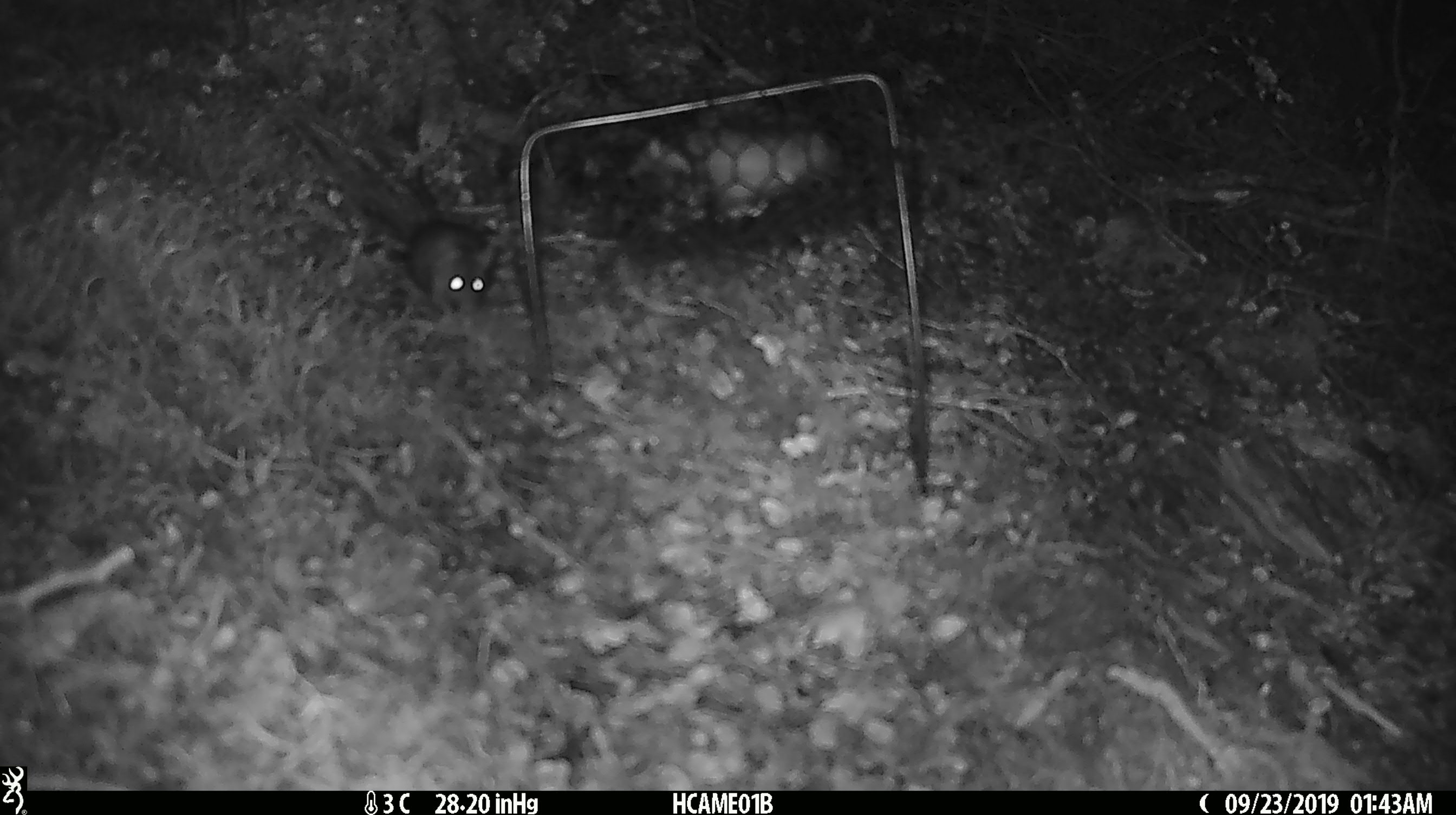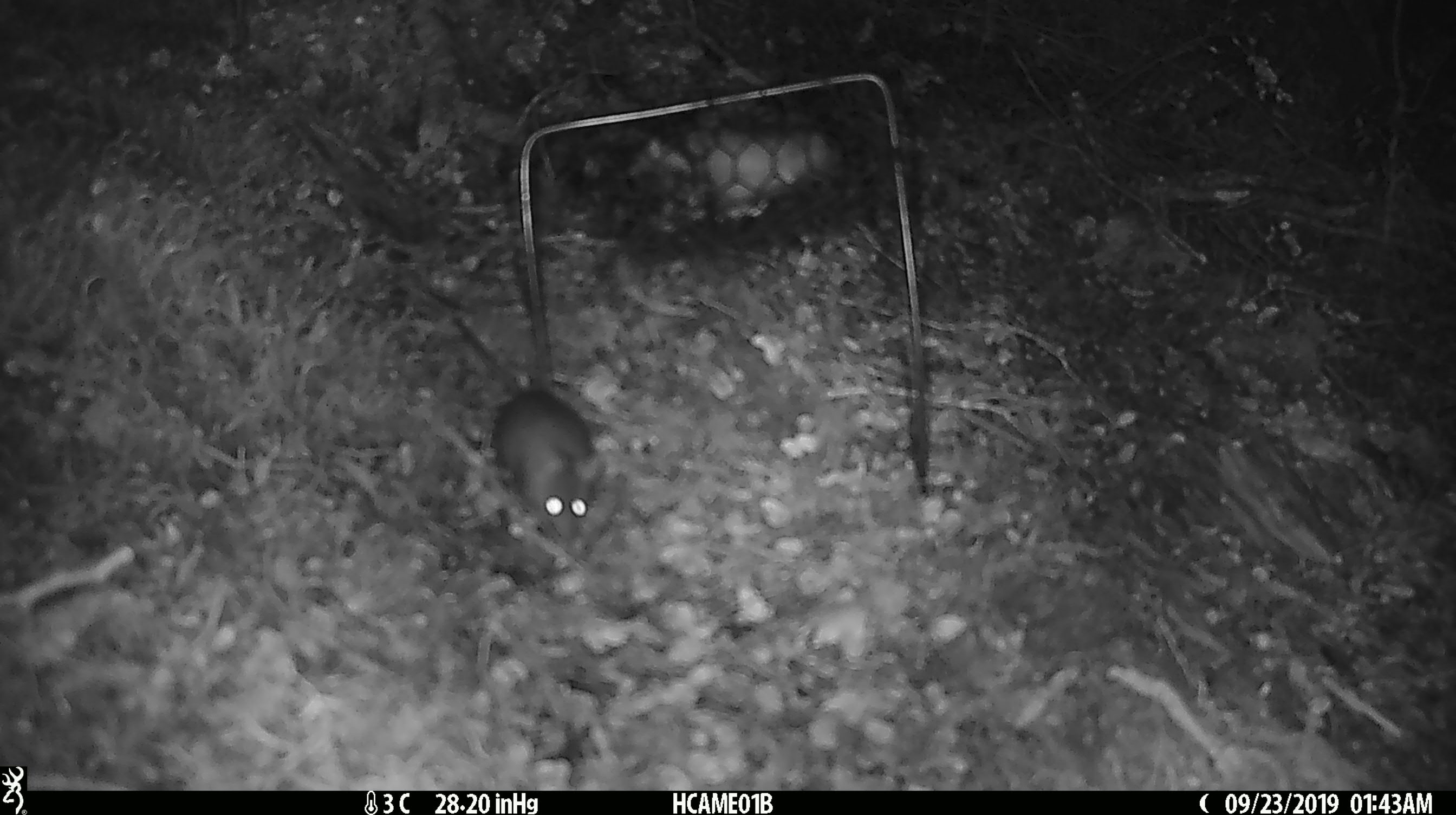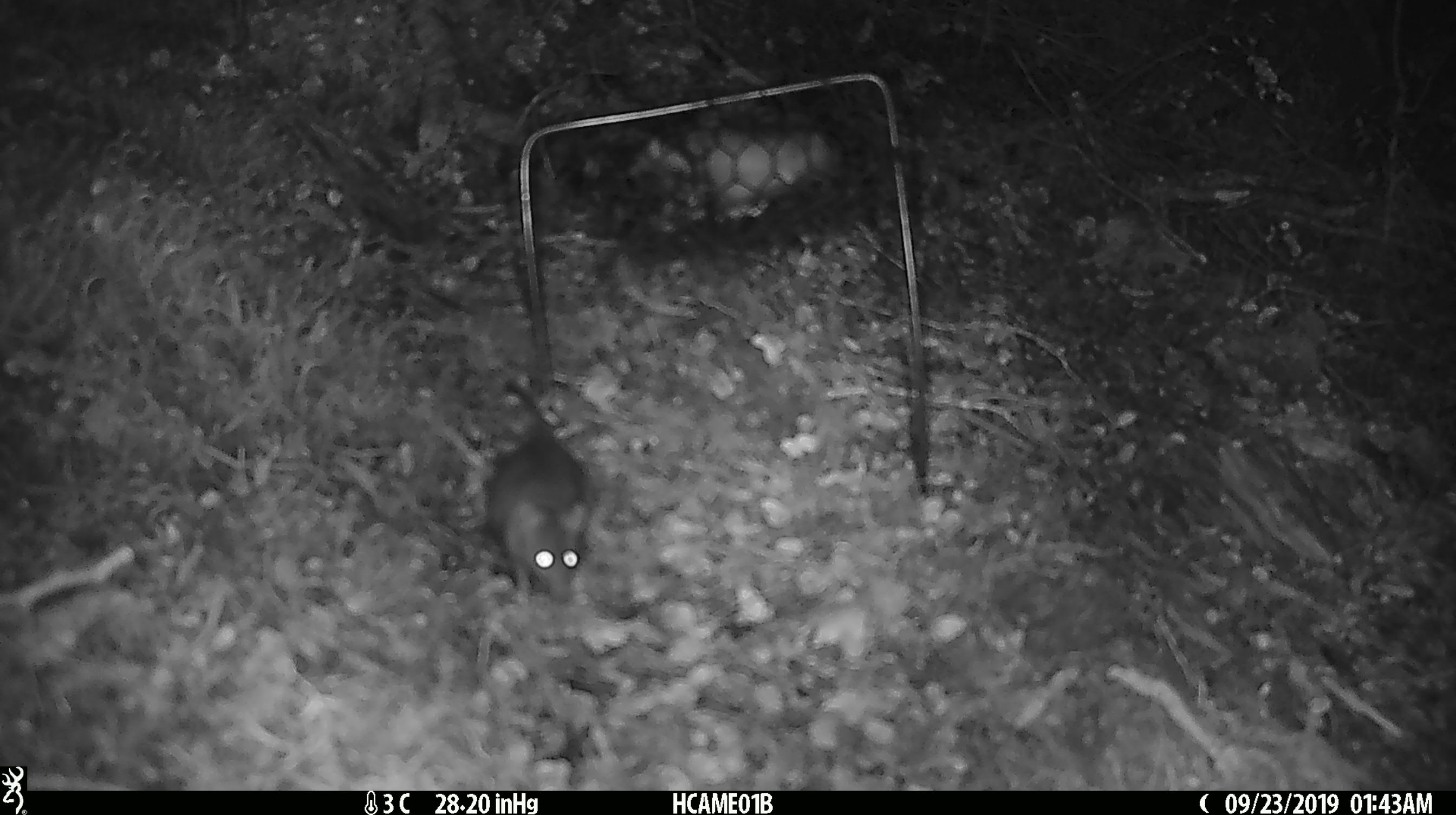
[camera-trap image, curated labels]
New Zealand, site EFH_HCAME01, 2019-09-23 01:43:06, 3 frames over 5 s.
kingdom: Animalia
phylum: Chordata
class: Mammalia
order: Rodentia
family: Muridae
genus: Mus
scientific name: Mus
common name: mouse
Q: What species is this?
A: Mouse (Mus).